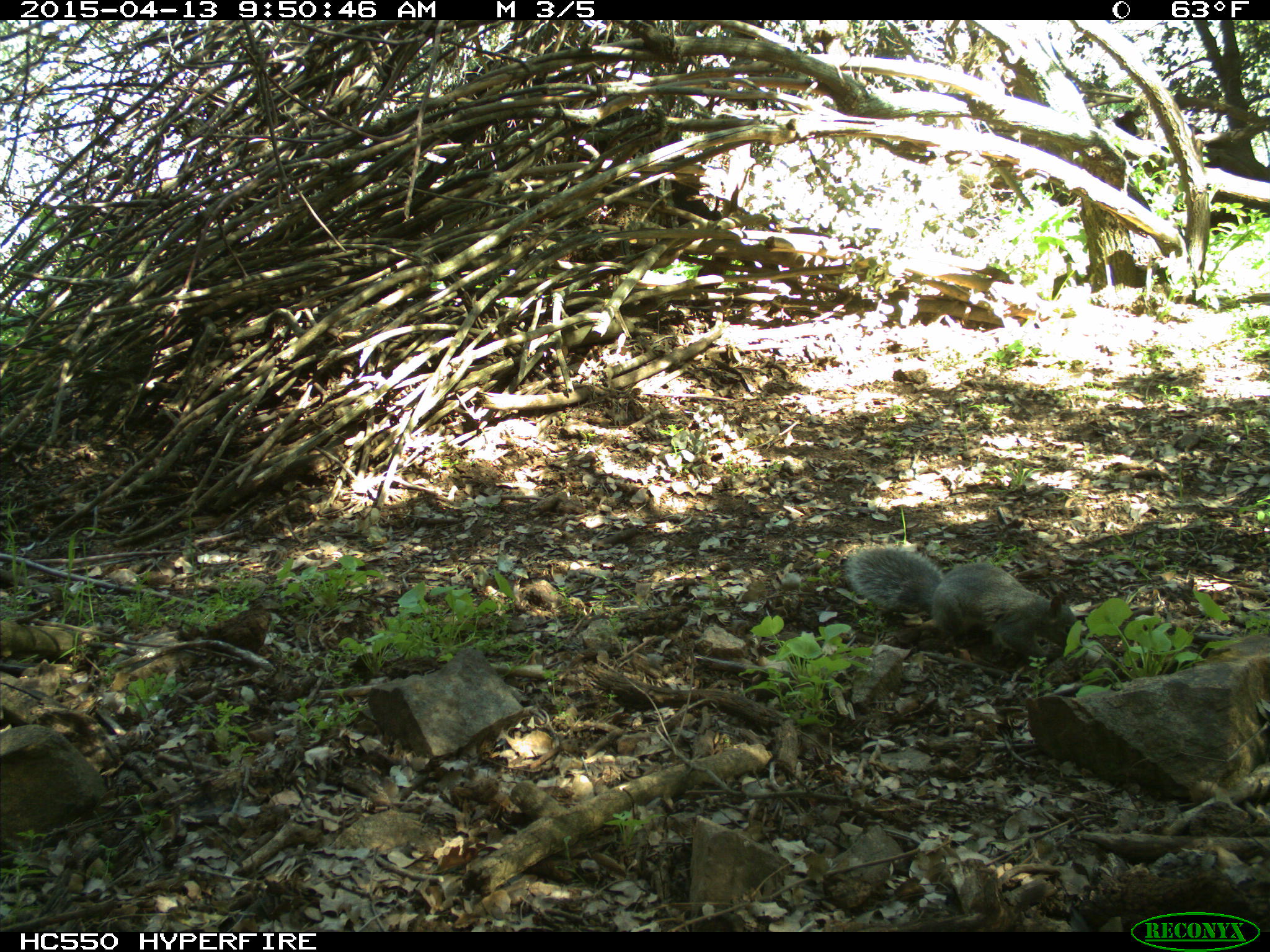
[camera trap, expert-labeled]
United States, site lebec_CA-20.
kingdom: Animalia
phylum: Chordata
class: Mammalia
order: Rodentia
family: Sciuridae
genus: Sciurus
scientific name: Sciurus carolinensis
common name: eastern gray squirrel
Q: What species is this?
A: Sciurus carolinensis (eastern gray squirrel).